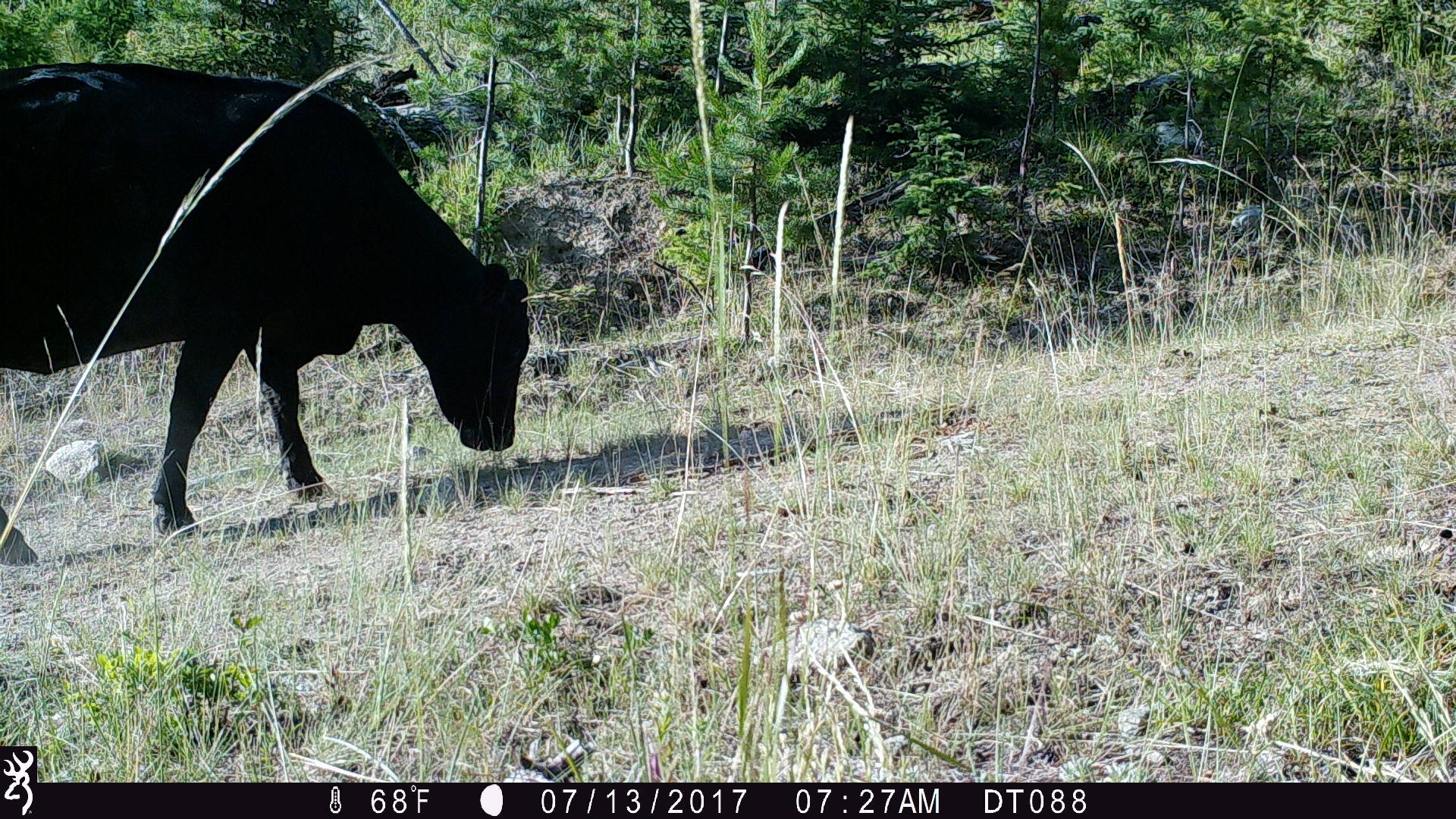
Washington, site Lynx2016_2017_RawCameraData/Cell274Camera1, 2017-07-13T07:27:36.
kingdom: Animalia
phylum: Chordata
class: Mammalia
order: Artiodactyla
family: Bovidae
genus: Bos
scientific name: Bos taurus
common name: domestic cattle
Domestic cattle (Bos taurus). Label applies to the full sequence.